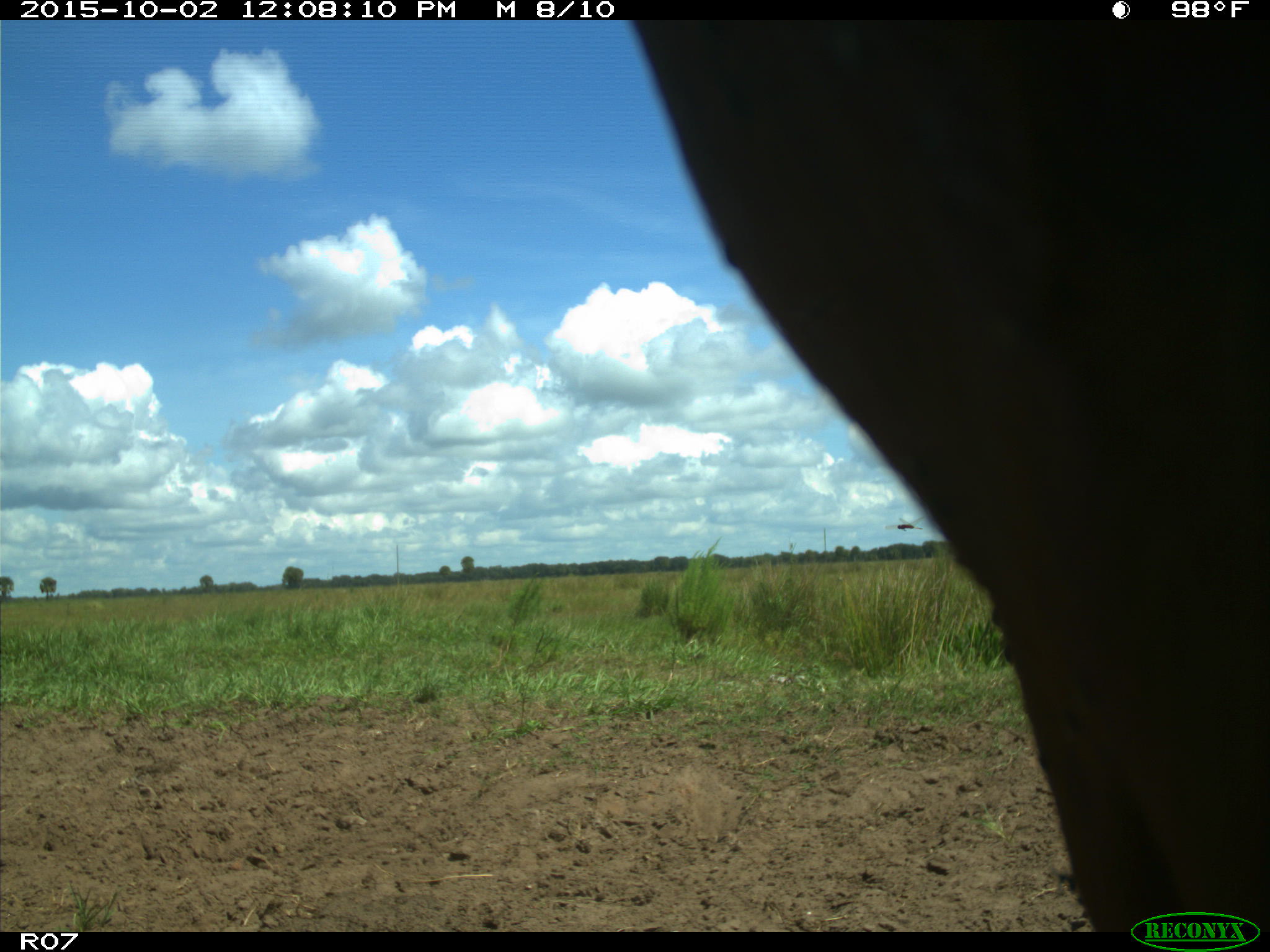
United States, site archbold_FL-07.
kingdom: Animalia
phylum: Chordata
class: Mammalia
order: Artiodactyla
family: Bovidae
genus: Bos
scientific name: Bos taurus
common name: domestic cow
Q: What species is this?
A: Bos taurus (domestic cow).